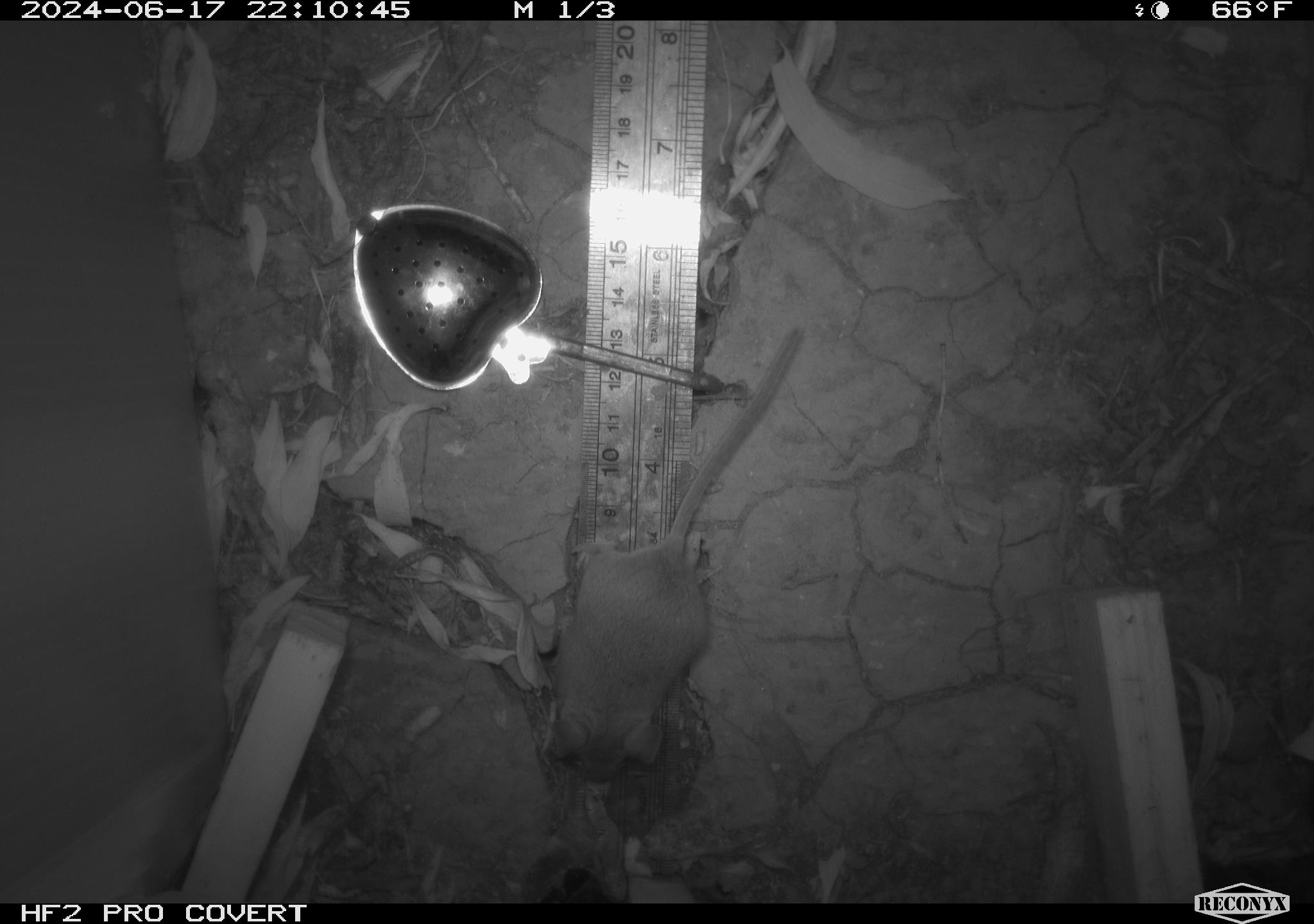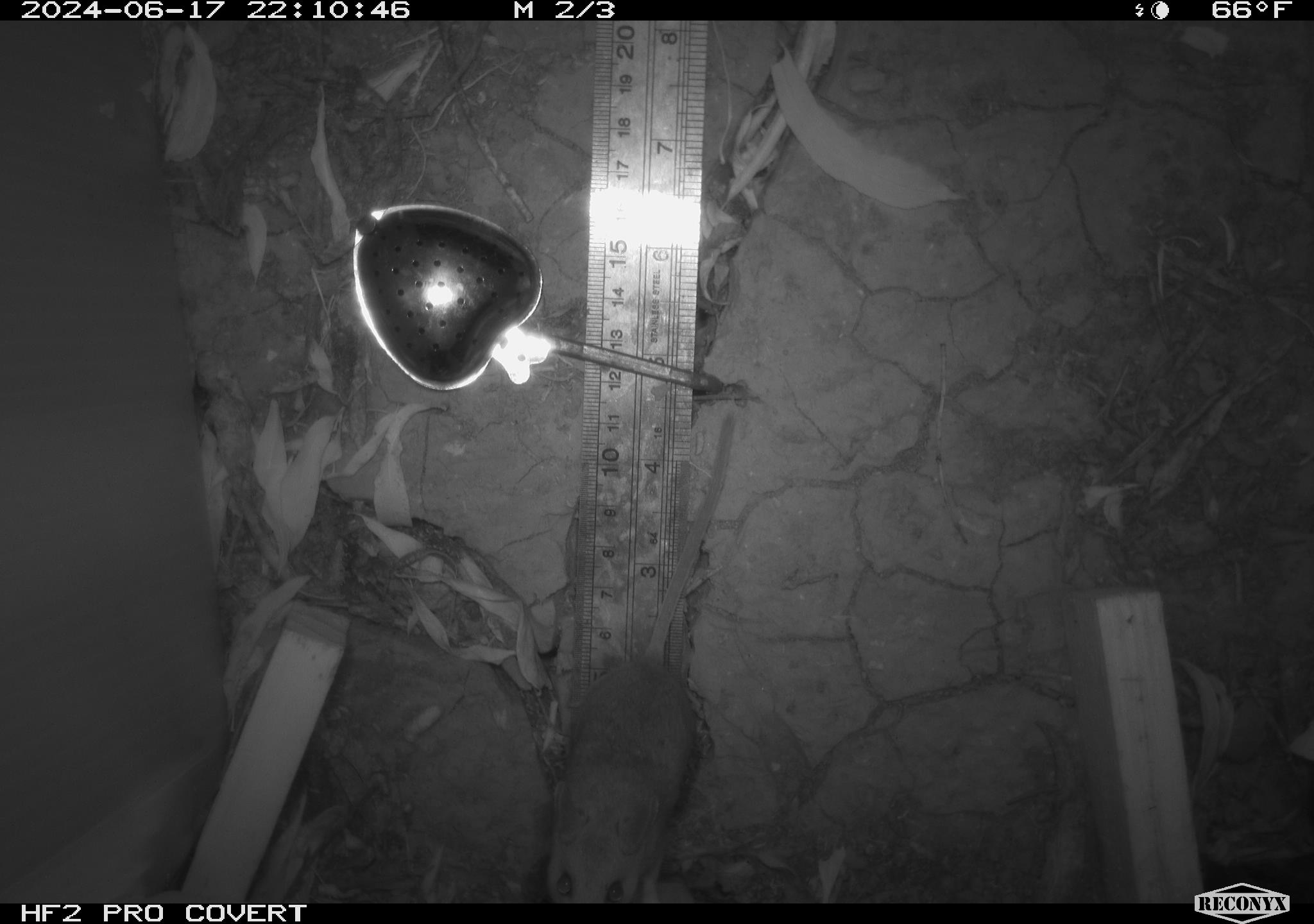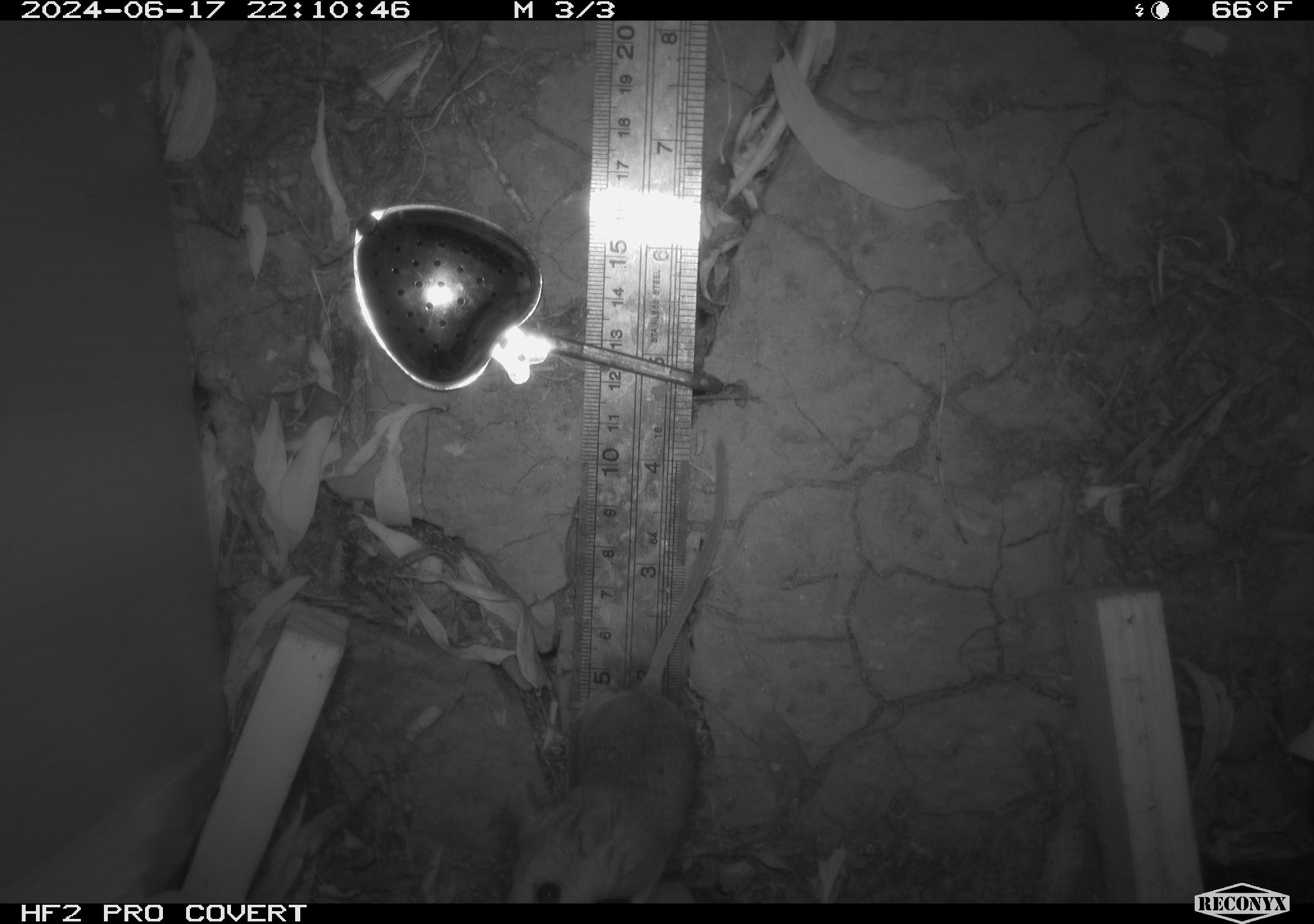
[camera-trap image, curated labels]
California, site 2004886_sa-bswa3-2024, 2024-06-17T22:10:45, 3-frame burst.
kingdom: Animalia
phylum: Chordata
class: Mammalia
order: Rodentia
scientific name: Rodentia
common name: mouse species